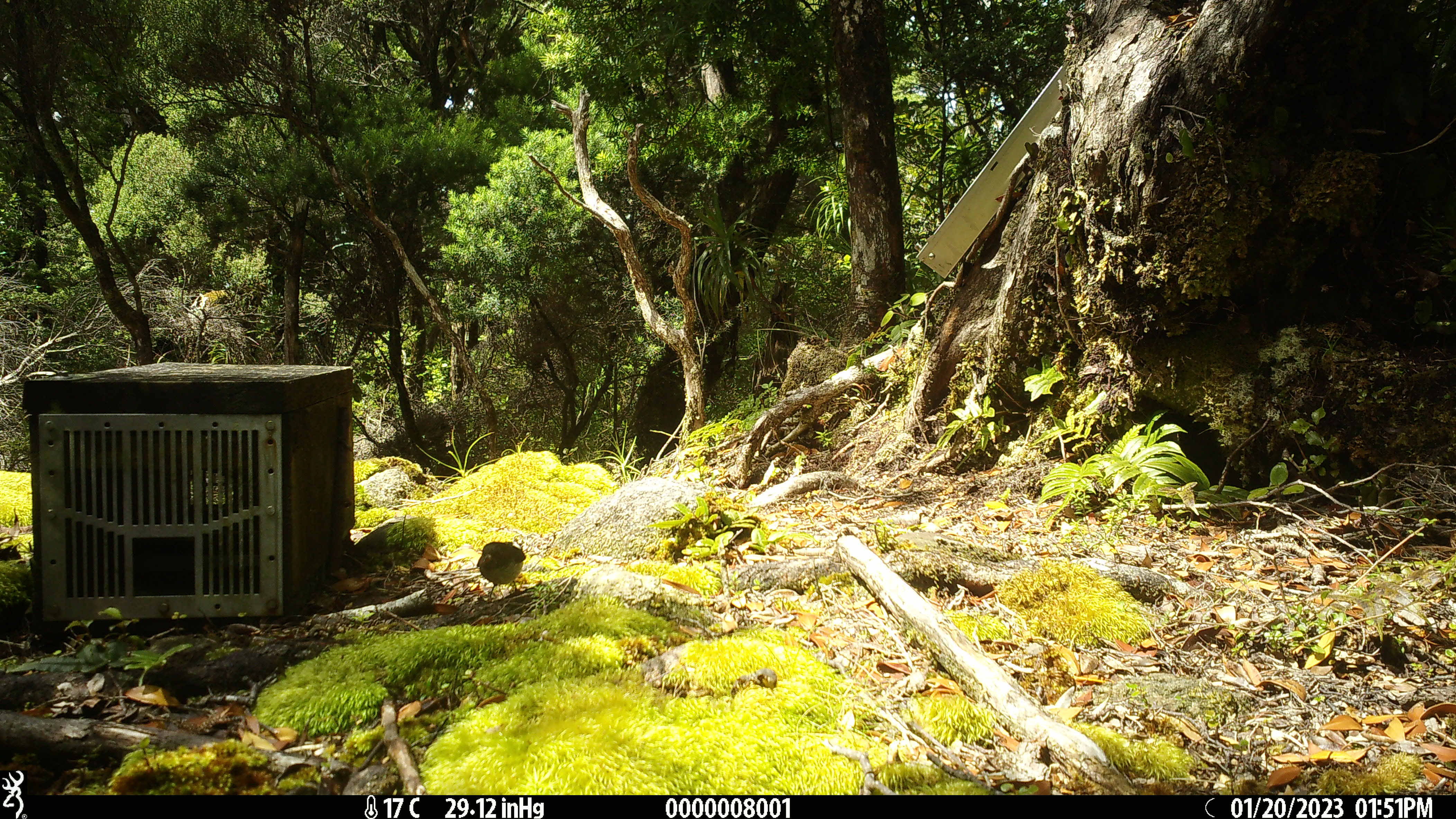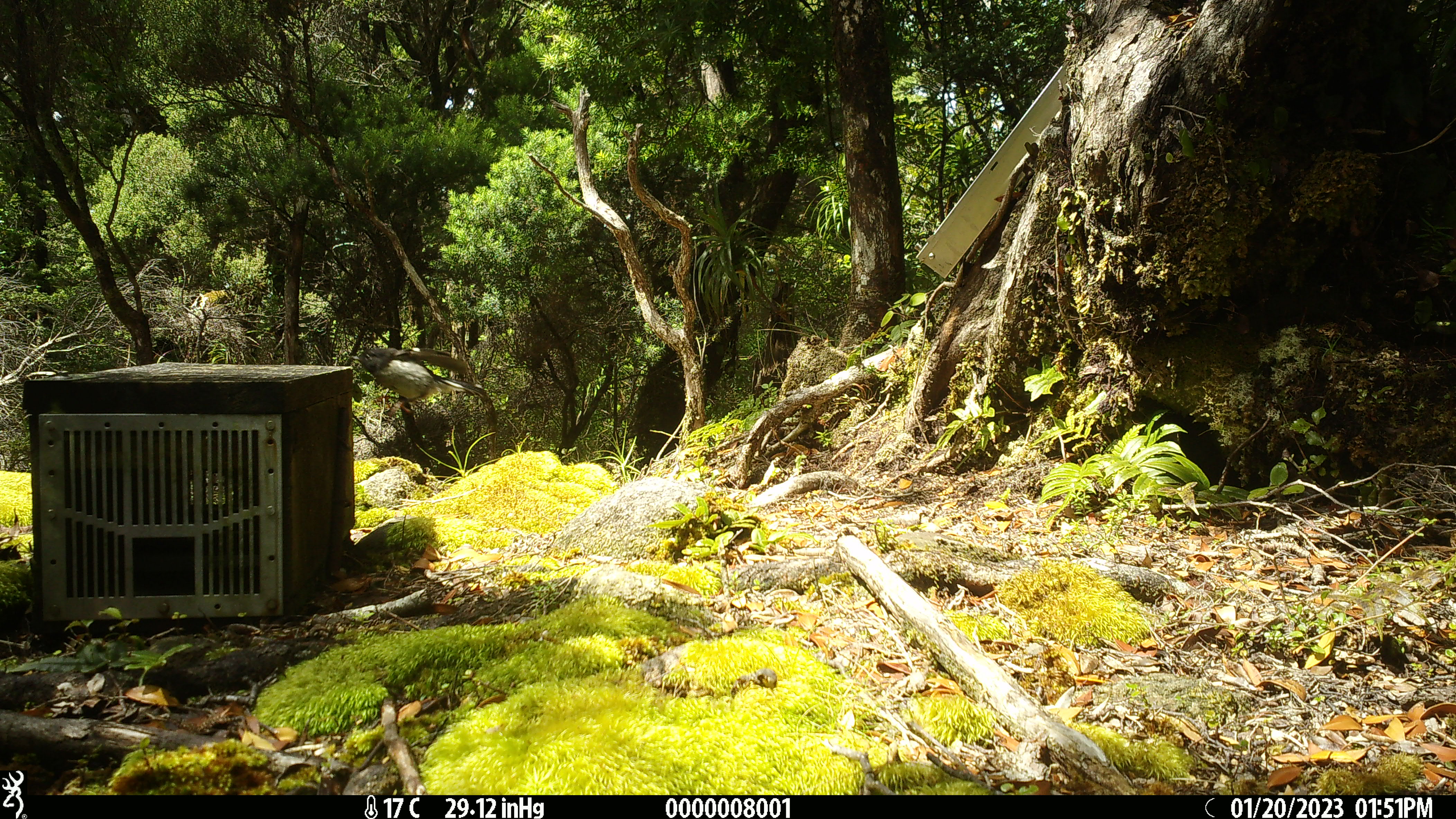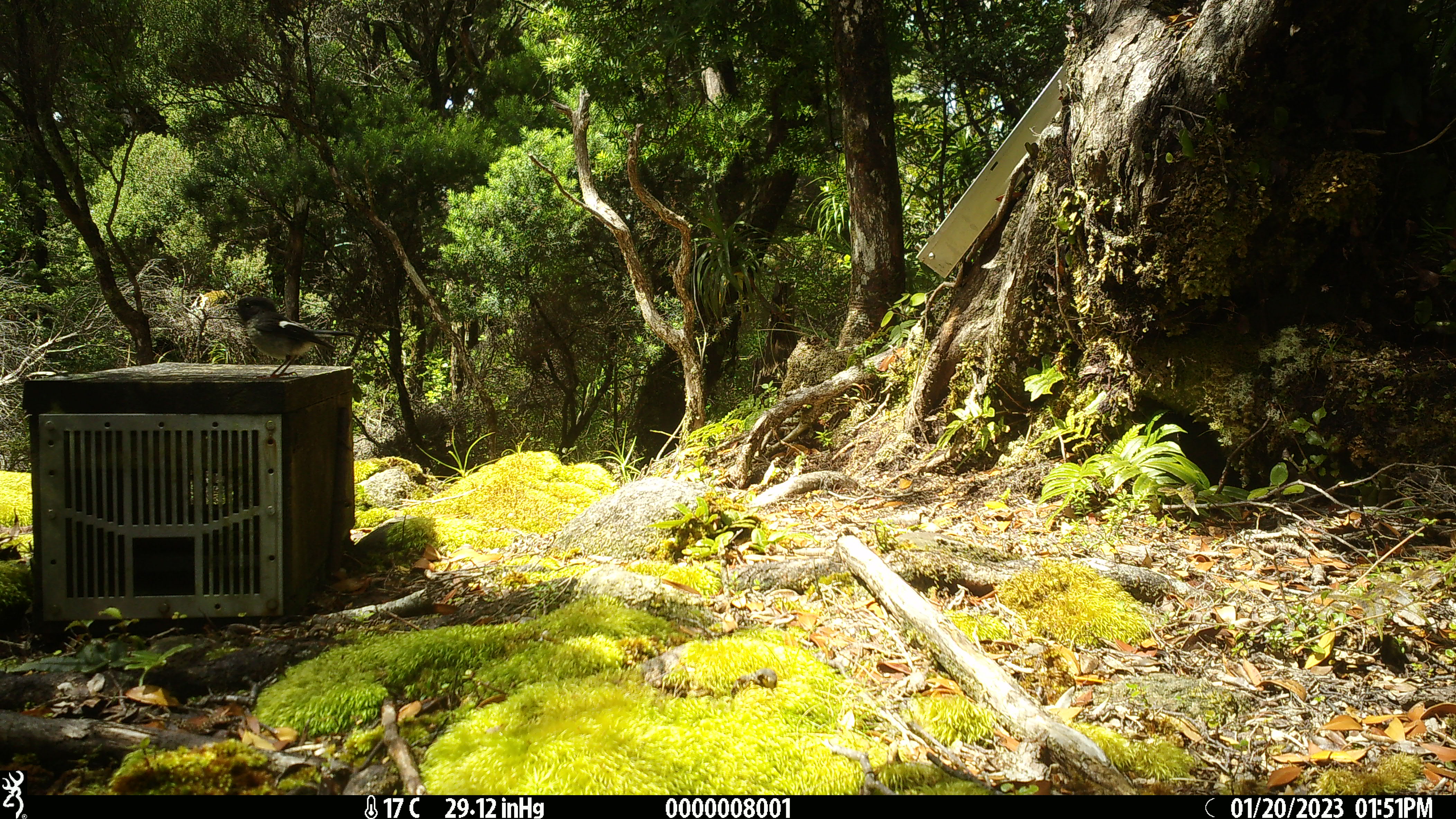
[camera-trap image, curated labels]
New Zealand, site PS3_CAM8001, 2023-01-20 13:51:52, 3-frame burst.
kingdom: Animalia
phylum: Chordata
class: Aves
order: Passeriformes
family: Petroicidae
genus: Petroica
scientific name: Petroica macrocephala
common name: tomtit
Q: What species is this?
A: Tomtit (Petroica macrocephala).